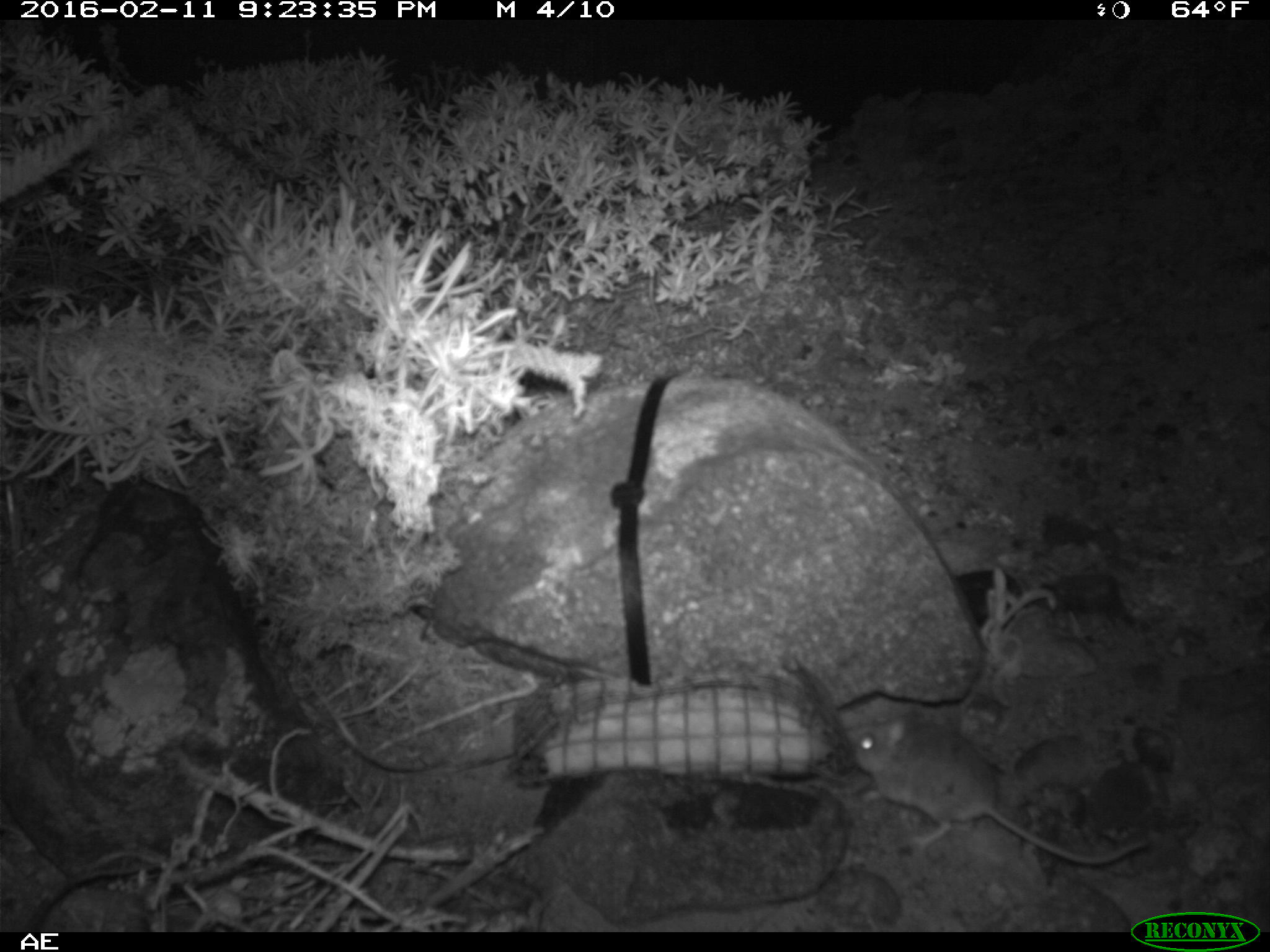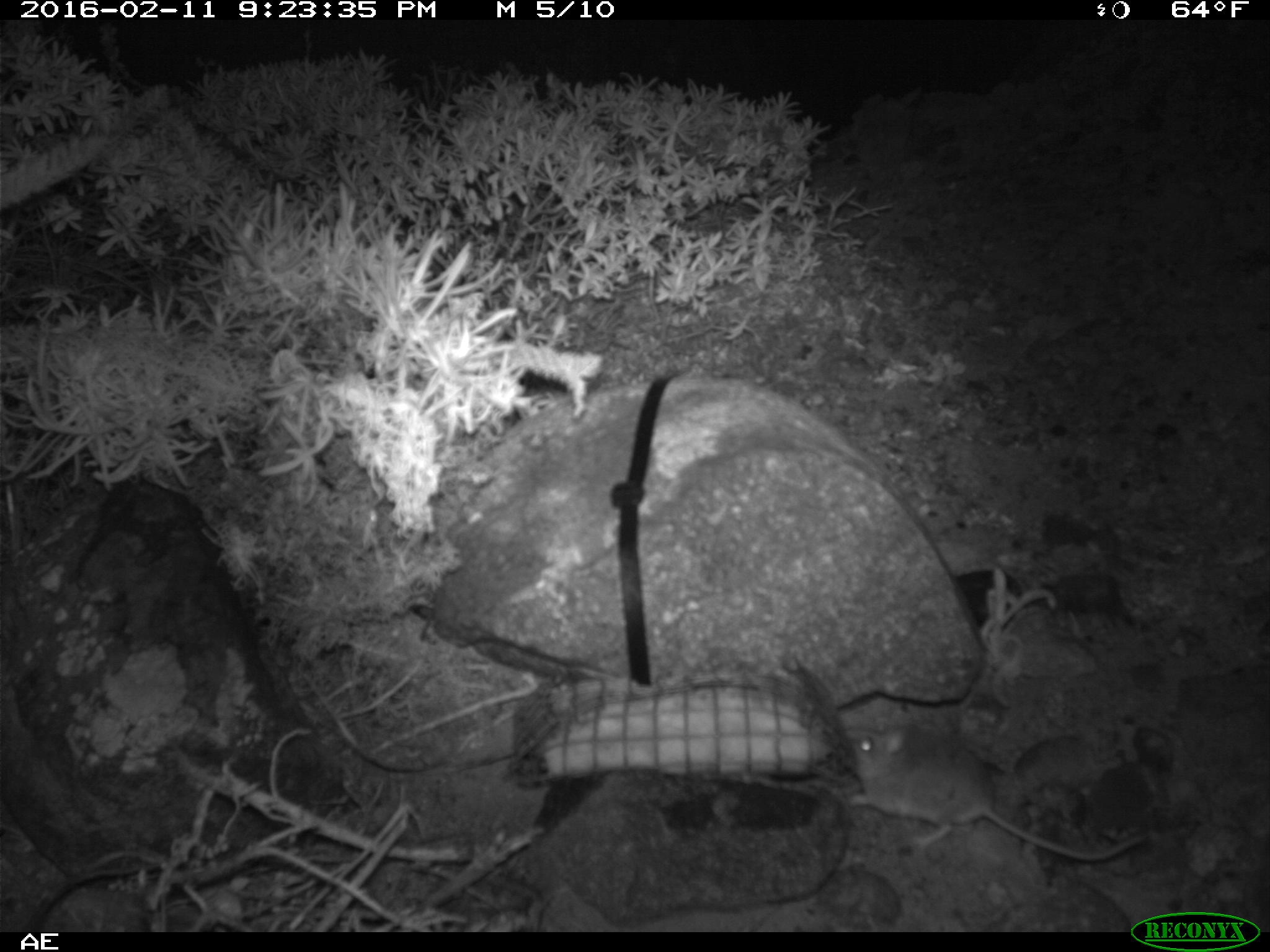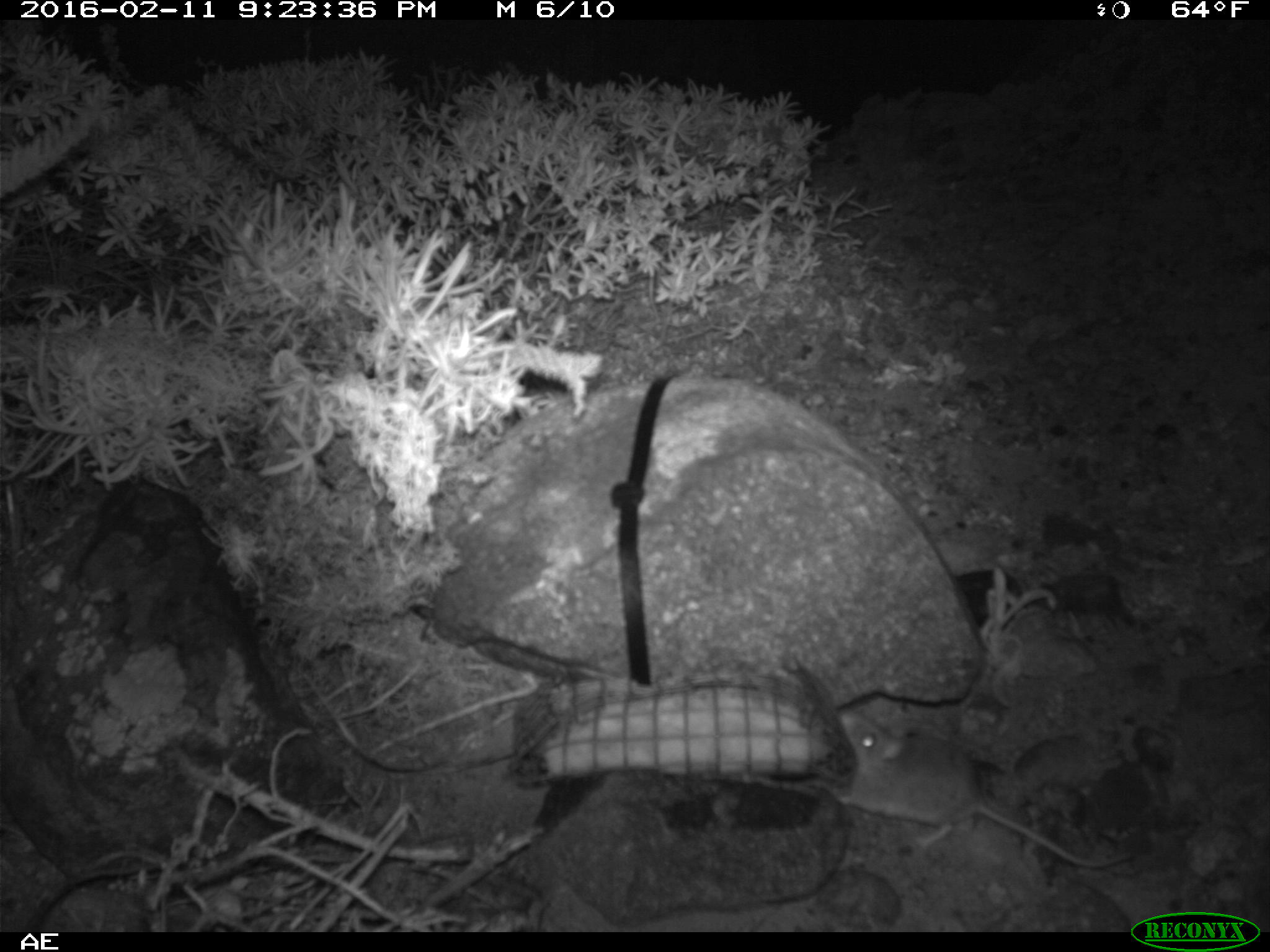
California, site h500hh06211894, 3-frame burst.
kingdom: Animalia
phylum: Chordata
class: Mammalia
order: Rodentia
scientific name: Rodentia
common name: rodent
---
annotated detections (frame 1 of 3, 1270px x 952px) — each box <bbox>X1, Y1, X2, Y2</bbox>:
rodent: <bbox>846, 706, 1148, 863</bbox>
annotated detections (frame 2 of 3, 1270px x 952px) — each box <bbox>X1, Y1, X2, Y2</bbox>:
rodent: <bbox>840, 723, 1148, 864</bbox>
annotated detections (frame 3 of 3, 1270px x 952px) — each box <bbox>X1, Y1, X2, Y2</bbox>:
rodent: <bbox>832, 705, 1135, 868</bbox>